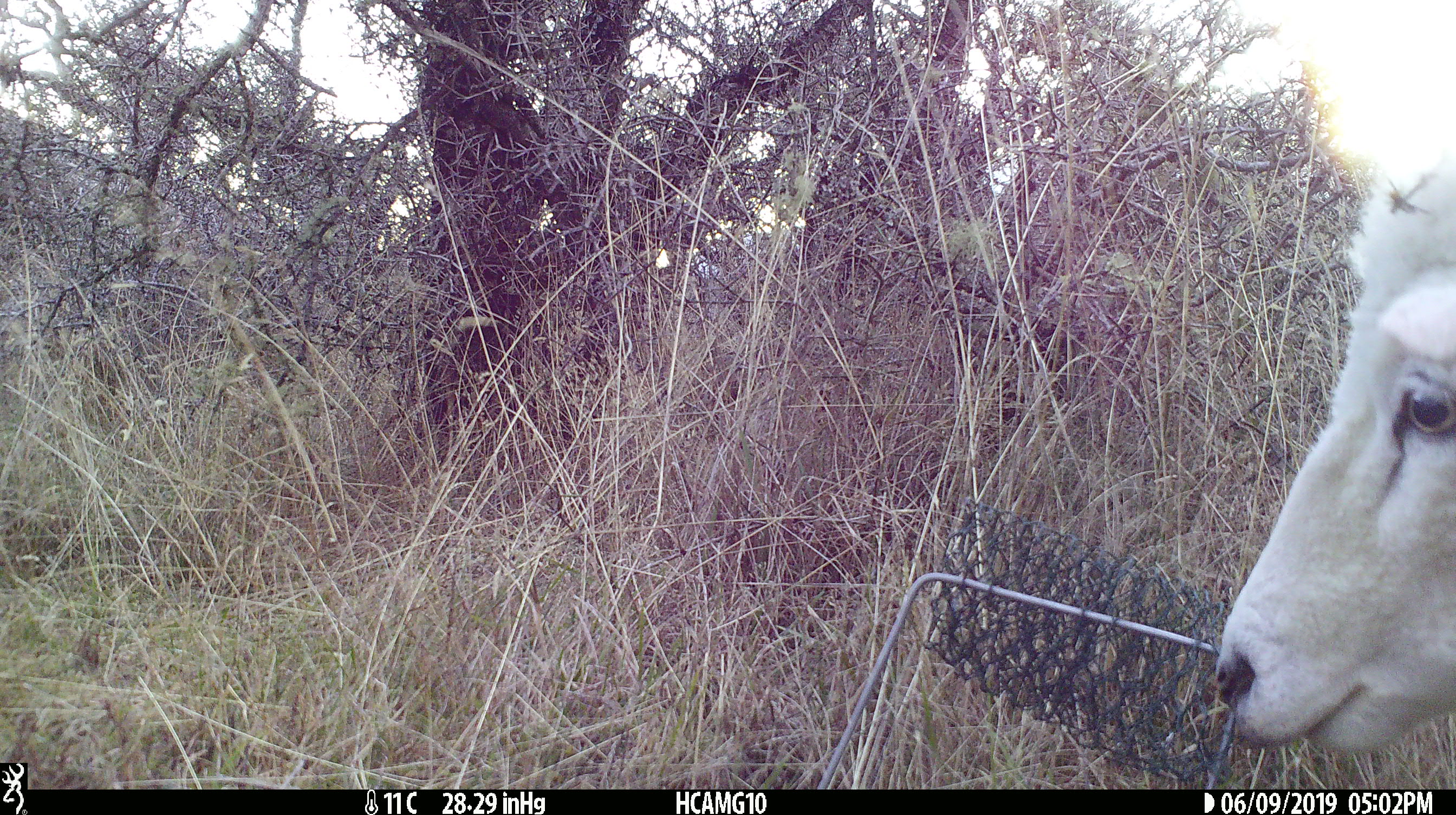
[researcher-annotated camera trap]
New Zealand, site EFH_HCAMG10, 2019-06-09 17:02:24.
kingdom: Animalia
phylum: Chordata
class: Mammalia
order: Artiodactyla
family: Bovidae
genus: Ovis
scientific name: Ovis aries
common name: domestic sheep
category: sheep